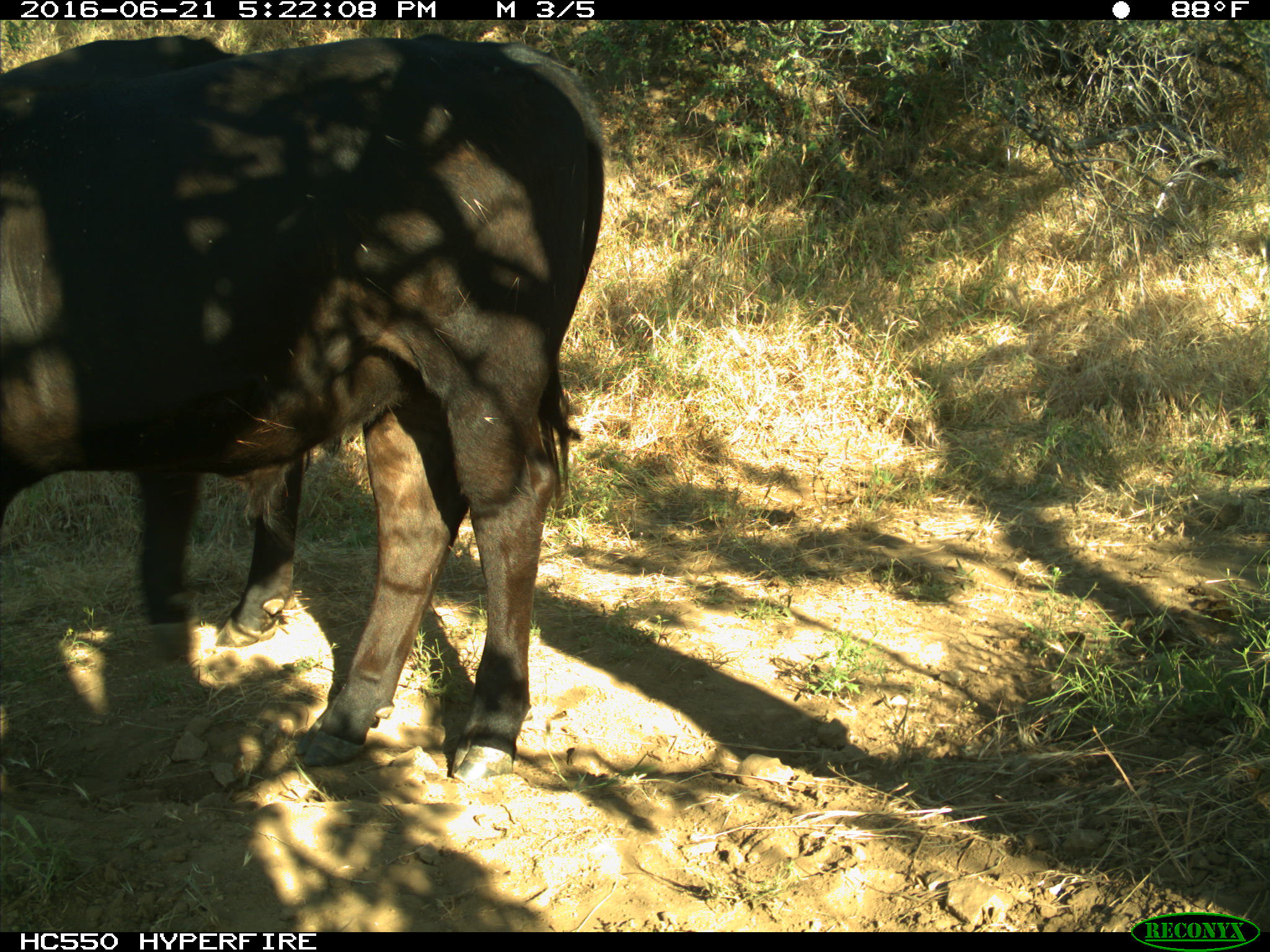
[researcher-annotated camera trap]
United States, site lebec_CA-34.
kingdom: Animalia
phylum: Chordata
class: Mammalia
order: Artiodactyla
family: Bovidae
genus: Bos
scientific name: Bos taurus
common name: domestic cow